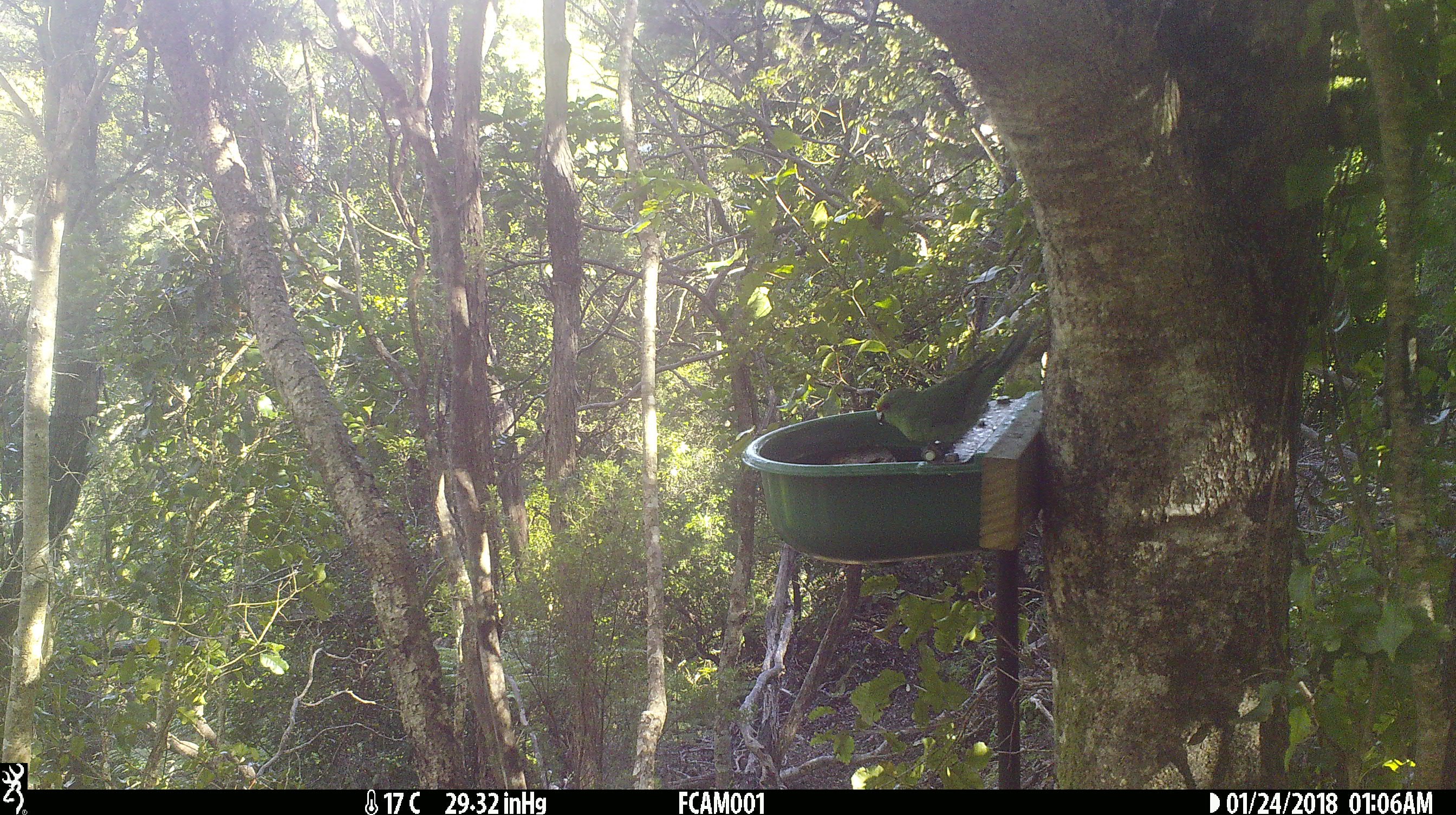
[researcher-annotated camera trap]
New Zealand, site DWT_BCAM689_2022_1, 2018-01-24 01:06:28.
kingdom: Animalia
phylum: Chordata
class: Aves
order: Psittaciformes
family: Psittaculidae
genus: Cyanoramphus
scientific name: Cyanoramphus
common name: parakeet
Parakeet (Cyanoramphus).